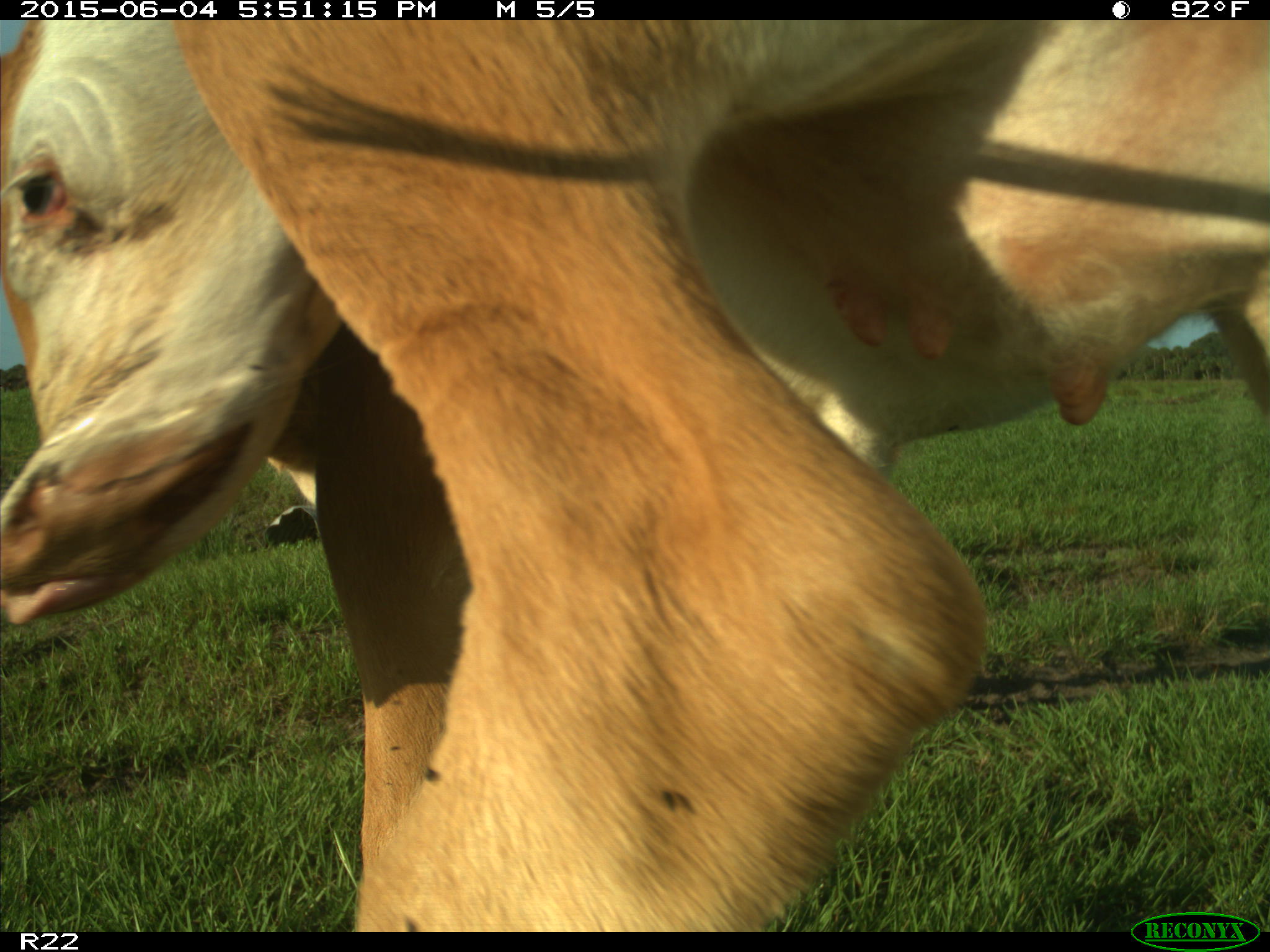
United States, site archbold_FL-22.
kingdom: Animalia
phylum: Chordata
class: Mammalia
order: Artiodactyla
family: Bovidae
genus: Bos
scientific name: Bos taurus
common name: domestic cow